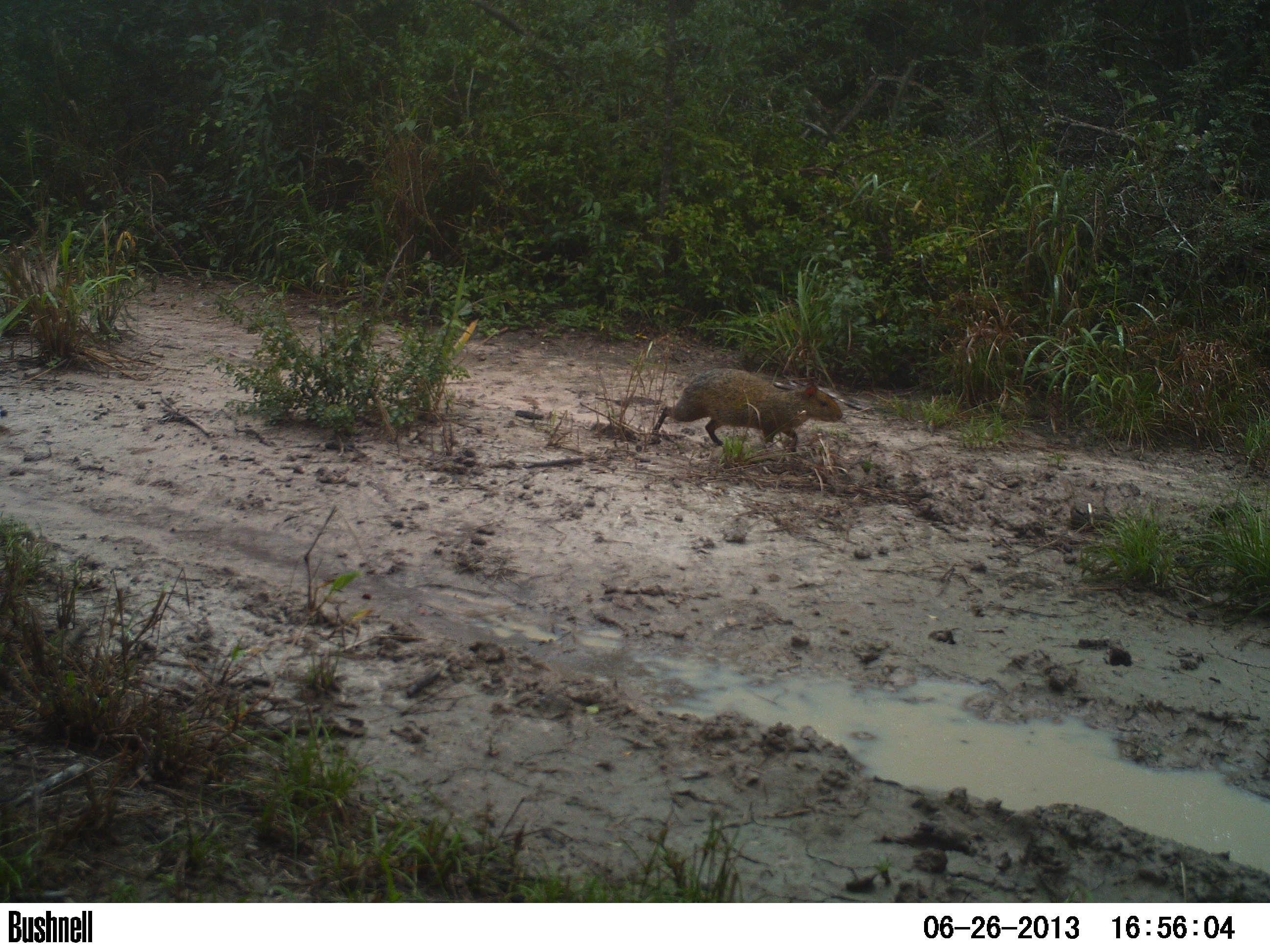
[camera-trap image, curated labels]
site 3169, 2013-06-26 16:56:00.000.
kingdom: Animalia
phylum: Chordata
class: Mammalia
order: Rodentia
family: Cuniculidae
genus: Cuniculus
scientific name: Cuniculus paca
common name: spotted paca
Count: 1.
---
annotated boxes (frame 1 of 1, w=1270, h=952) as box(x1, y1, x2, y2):
cuniculus paca: box(652, 366, 844, 453)